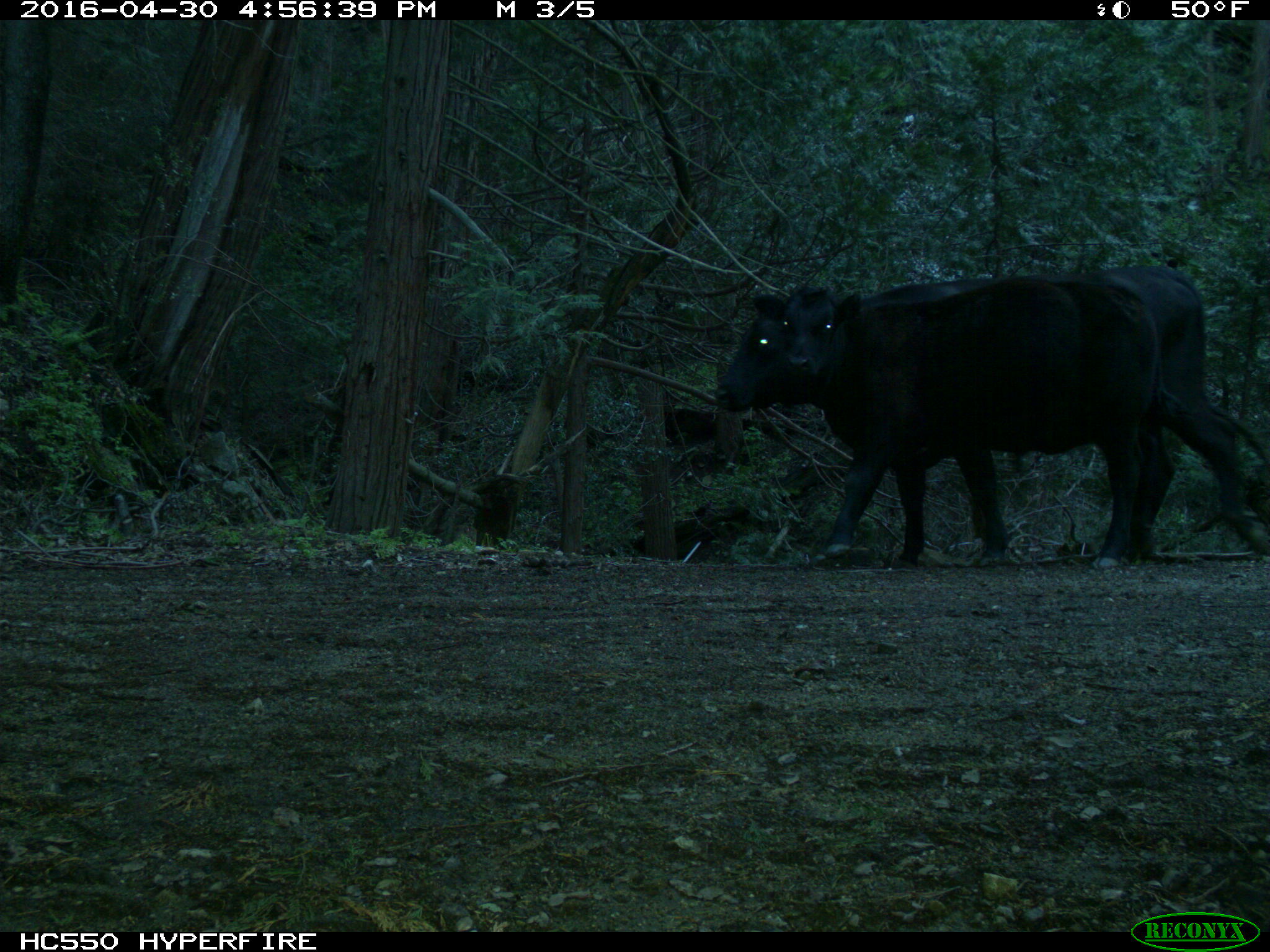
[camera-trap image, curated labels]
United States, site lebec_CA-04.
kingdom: Animalia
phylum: Chordata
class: Mammalia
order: Artiodactyla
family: Bovidae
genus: Bos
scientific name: Bos taurus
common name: domestic cow